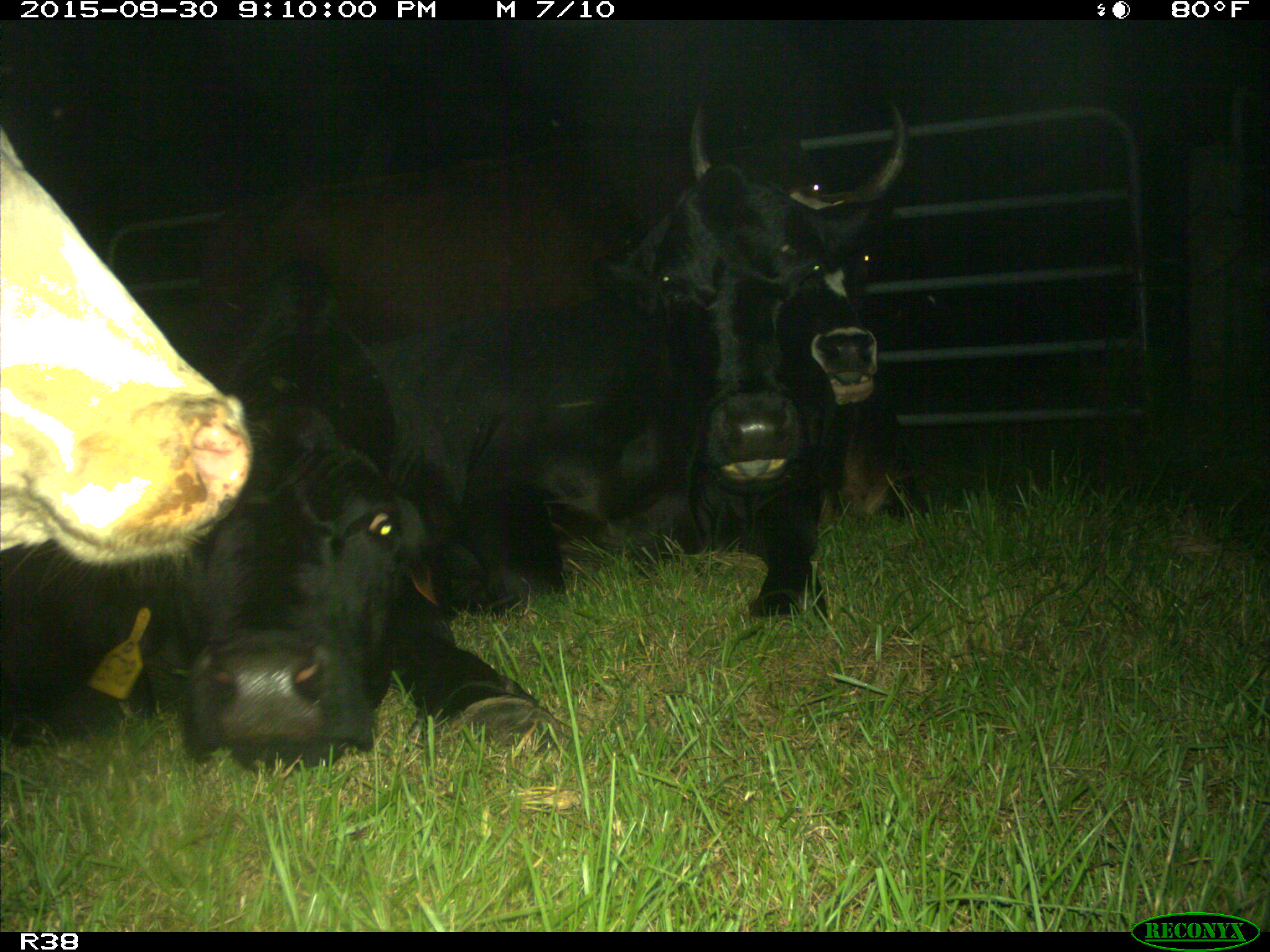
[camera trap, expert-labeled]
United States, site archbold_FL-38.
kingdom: Animalia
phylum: Chordata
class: Mammalia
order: Artiodactyla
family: Bovidae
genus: Bos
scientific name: Bos taurus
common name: domestic cow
Bos taurus (domestic cow).